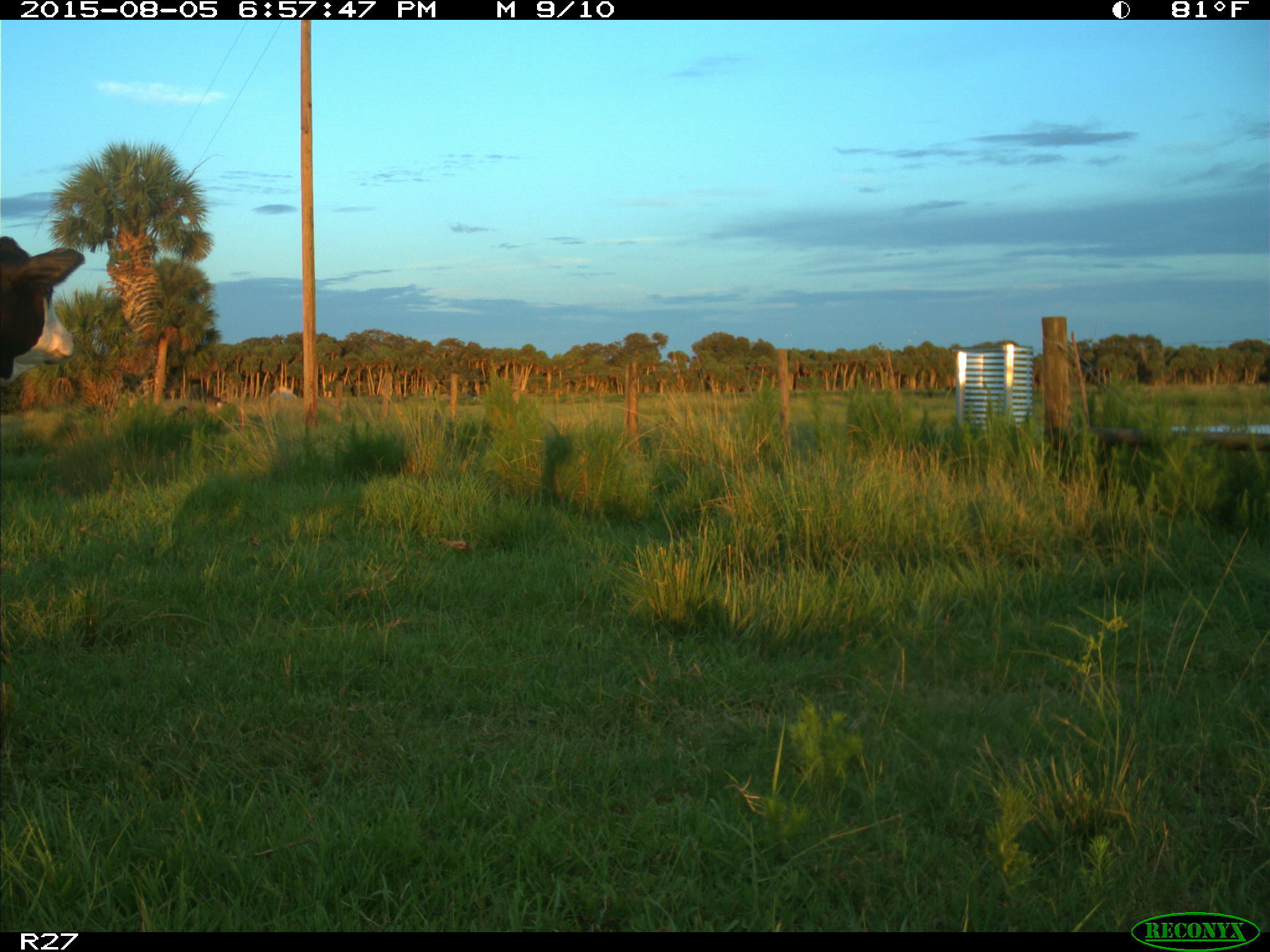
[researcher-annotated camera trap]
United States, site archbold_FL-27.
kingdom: Animalia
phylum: Chordata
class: Mammalia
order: Artiodactyla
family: Bovidae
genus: Bos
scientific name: Bos taurus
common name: domestic cow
Bos taurus (domestic cow).